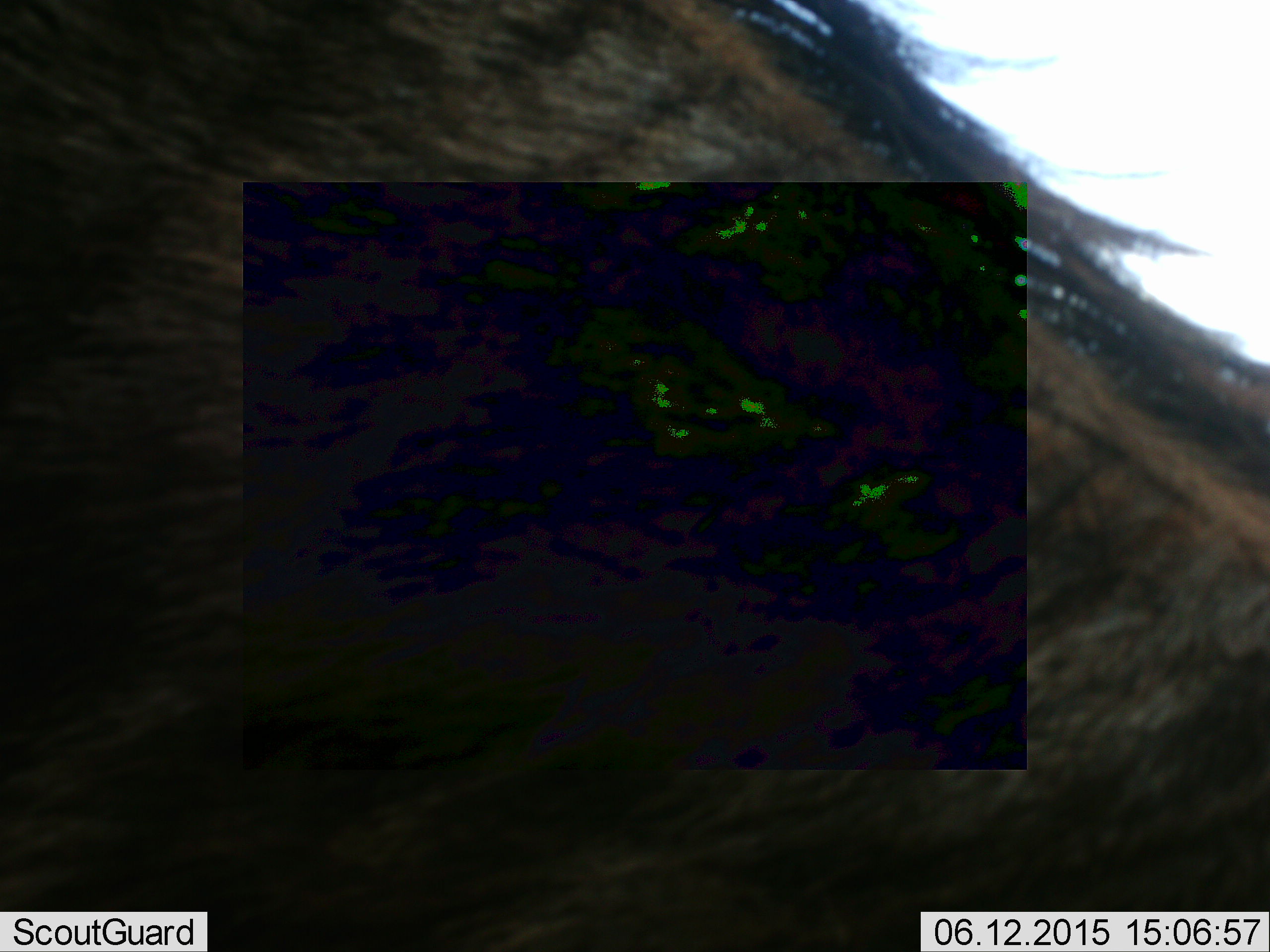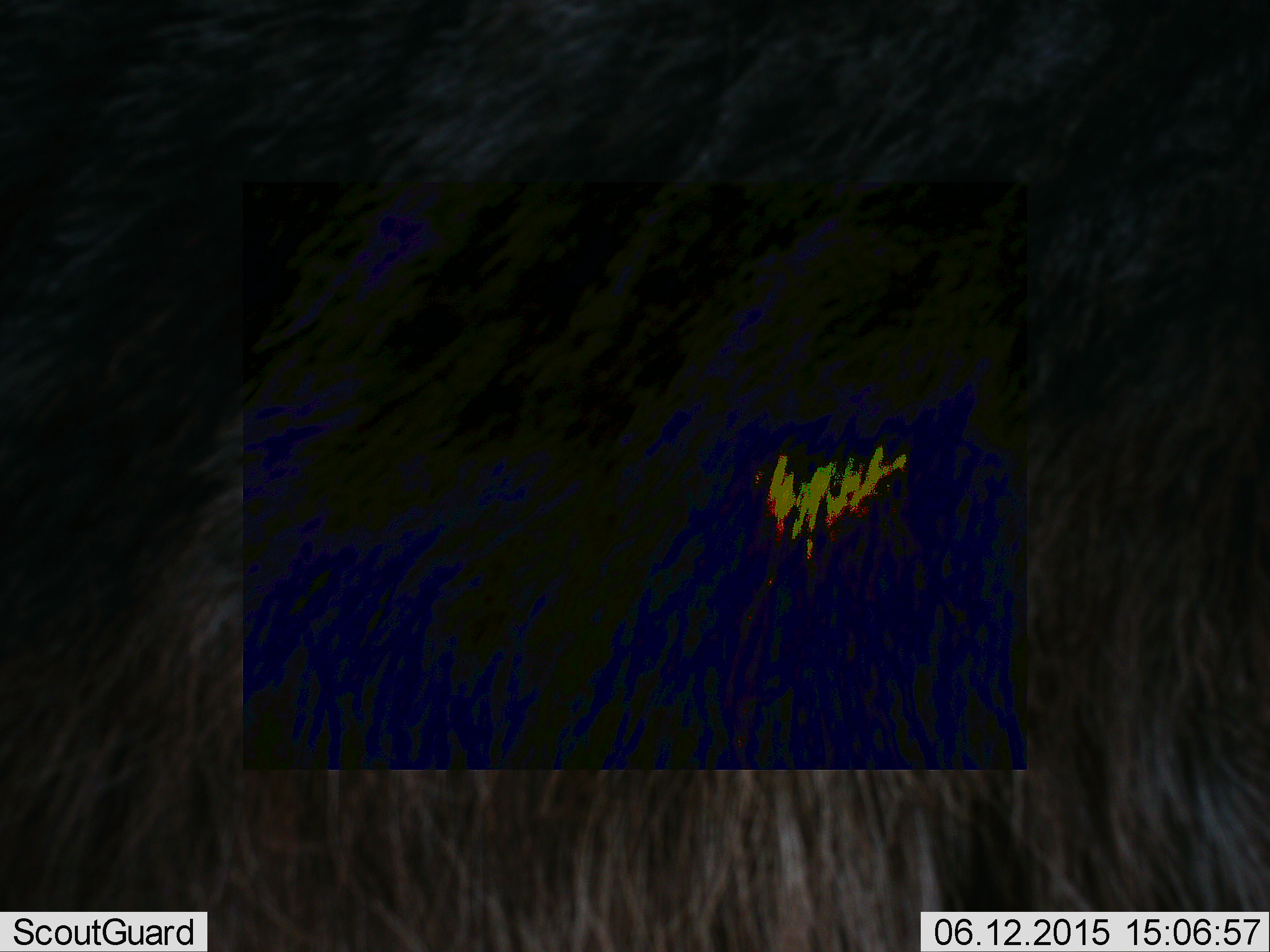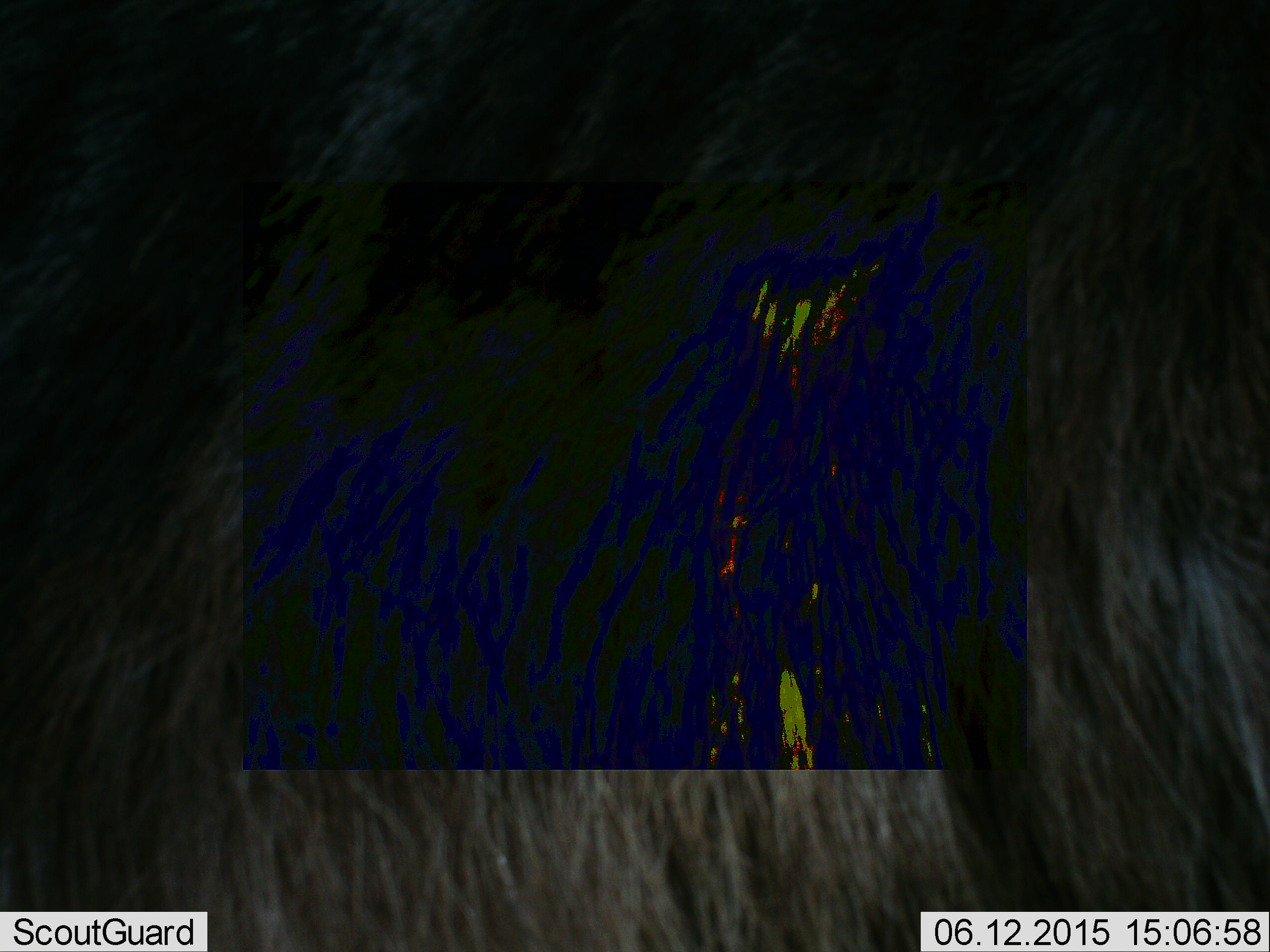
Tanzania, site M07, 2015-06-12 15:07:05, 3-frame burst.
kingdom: Animalia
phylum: Chordata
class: Mammalia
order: Artiodactyla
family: Bovidae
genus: Connochaetes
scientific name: Connochaetes taurinus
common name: blue wildebeest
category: wildebeest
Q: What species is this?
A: Wildebeest (blue wildebeest) (Connochaetes taurinus).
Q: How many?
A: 1.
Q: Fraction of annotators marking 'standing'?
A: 70%.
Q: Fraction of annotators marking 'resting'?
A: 0%.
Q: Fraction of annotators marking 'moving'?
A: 40%.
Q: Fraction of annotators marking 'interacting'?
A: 0%.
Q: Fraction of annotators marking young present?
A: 0%.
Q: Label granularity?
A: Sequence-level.